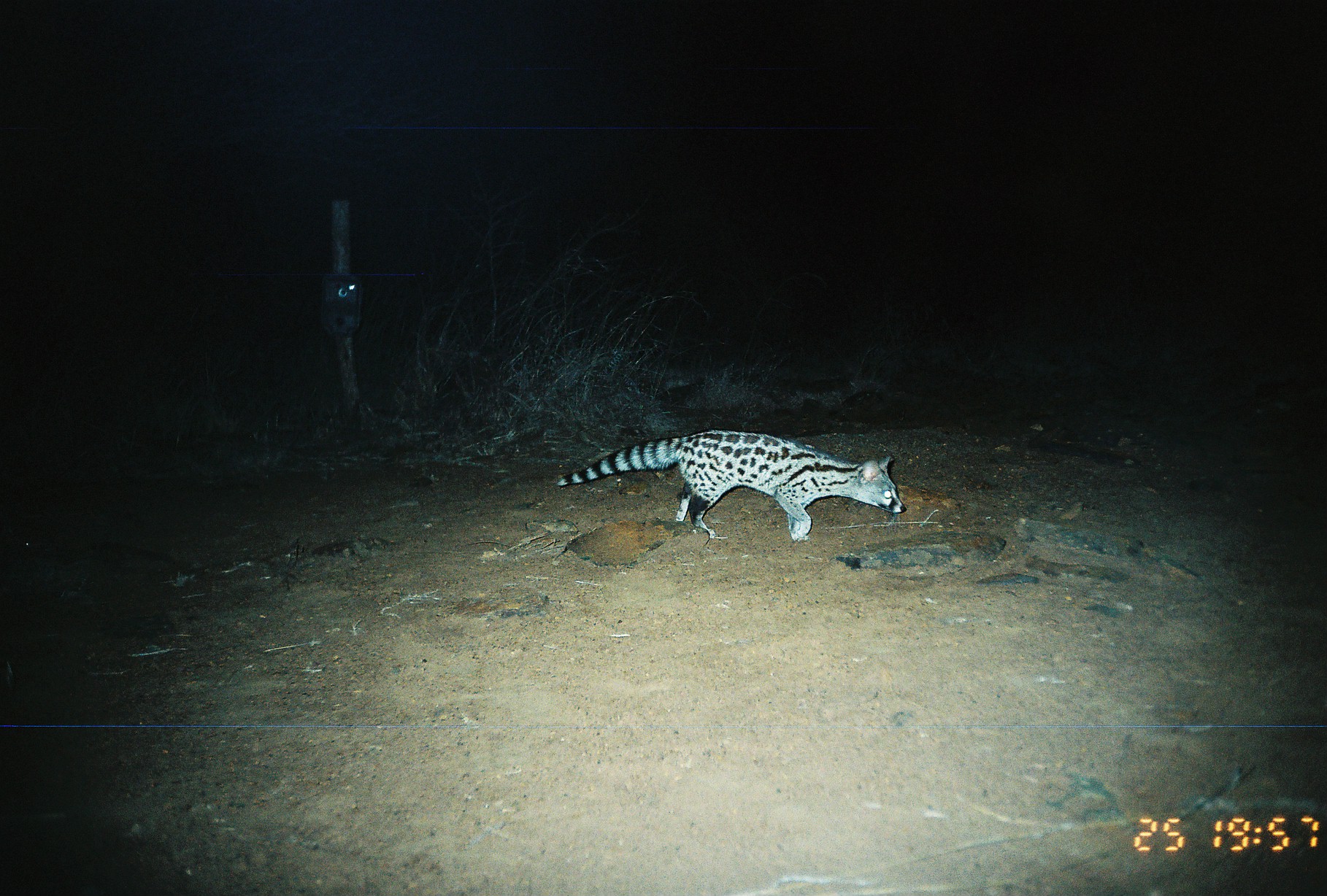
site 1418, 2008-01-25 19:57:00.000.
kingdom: Animalia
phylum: Chordata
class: Mammalia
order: Carnivora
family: Viverridae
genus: Genetta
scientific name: Genetta tigrina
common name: cape genet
Genetta tigrina (cape genet), count 1.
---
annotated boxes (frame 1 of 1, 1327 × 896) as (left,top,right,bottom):
genetta tigrina: (555,428,905,541)